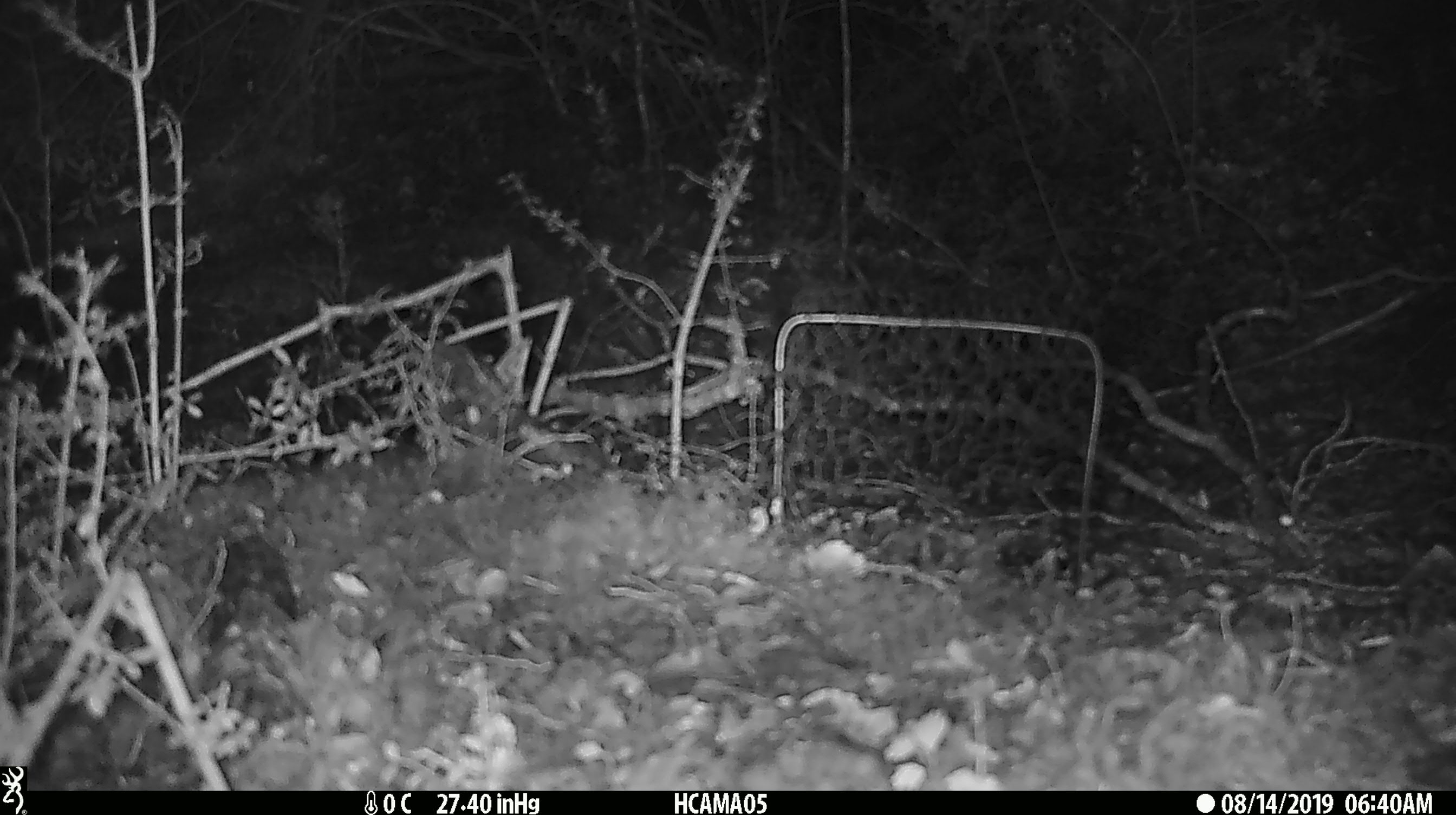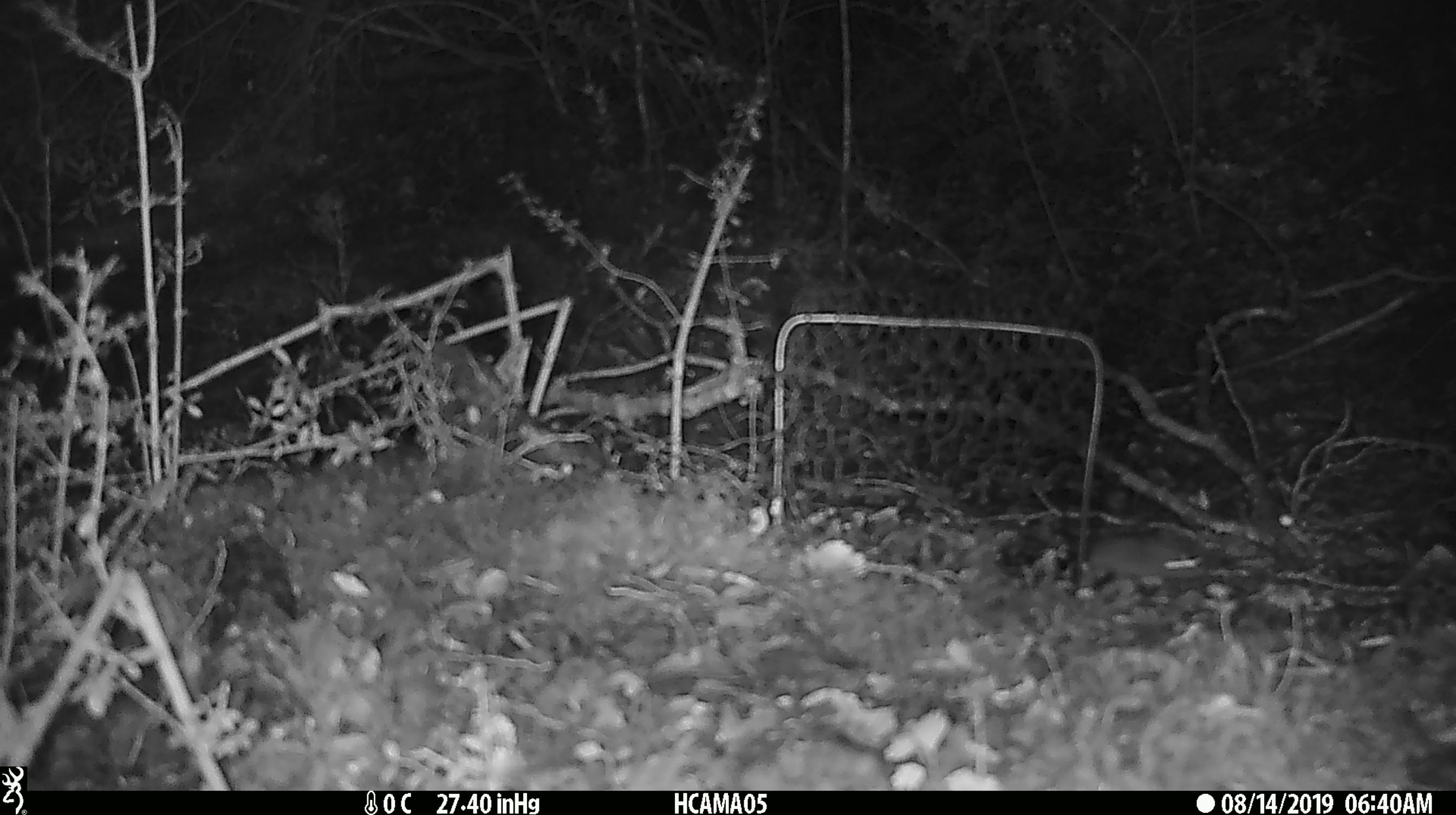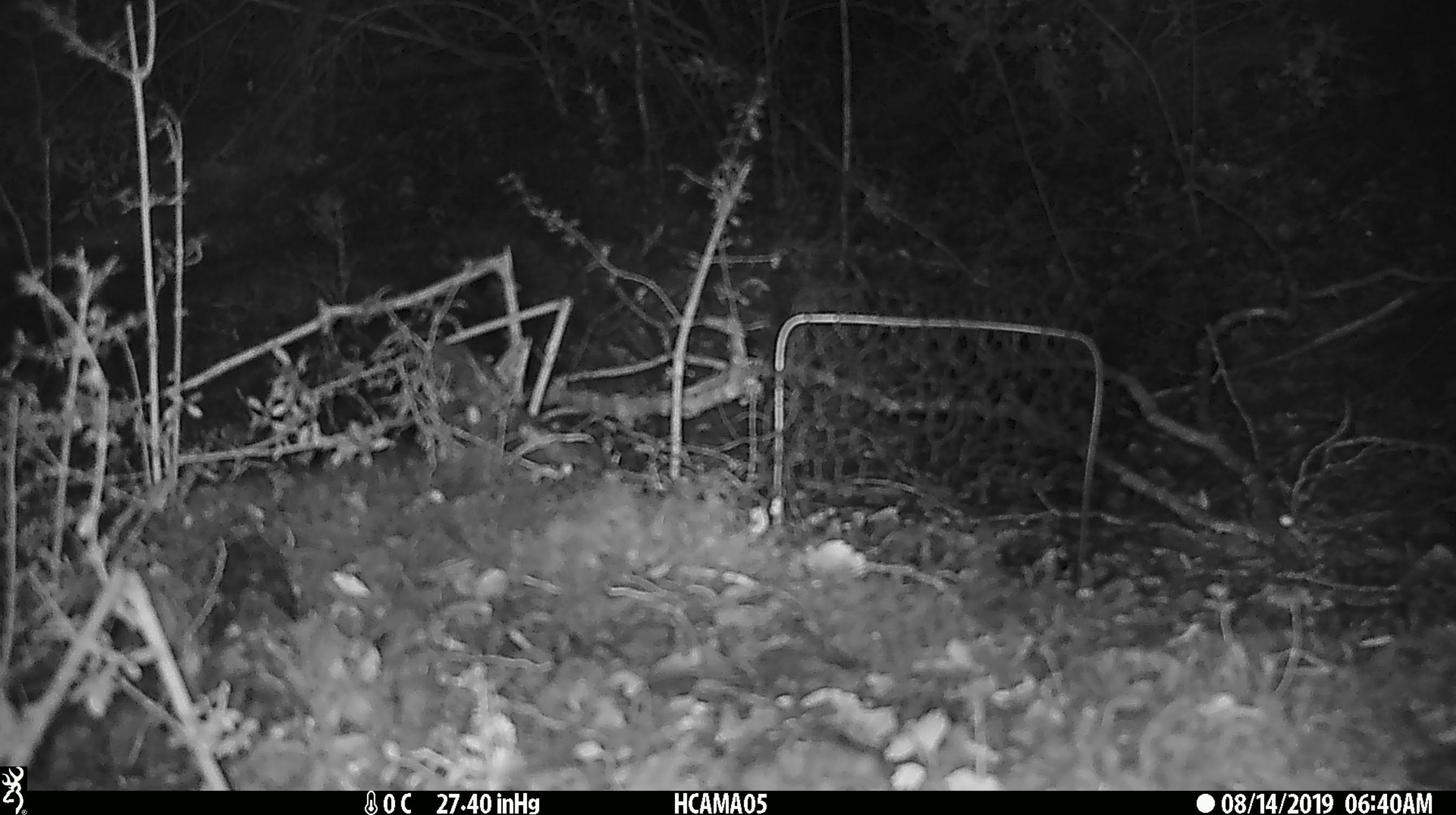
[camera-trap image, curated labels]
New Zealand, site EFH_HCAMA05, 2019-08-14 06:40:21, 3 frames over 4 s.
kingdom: Animalia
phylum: Chordata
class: Aves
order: Passeriformes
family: Petroicidae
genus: Petroica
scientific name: Petroica australis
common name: new zealand robin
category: robin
Robin (new zealand robin) (Petroica australis).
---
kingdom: Animalia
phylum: Chordata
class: Aves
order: Passeriformes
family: Petroicidae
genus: Petroica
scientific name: Petroica macrocephala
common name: tomtit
Tomtit (Petroica macrocephala).